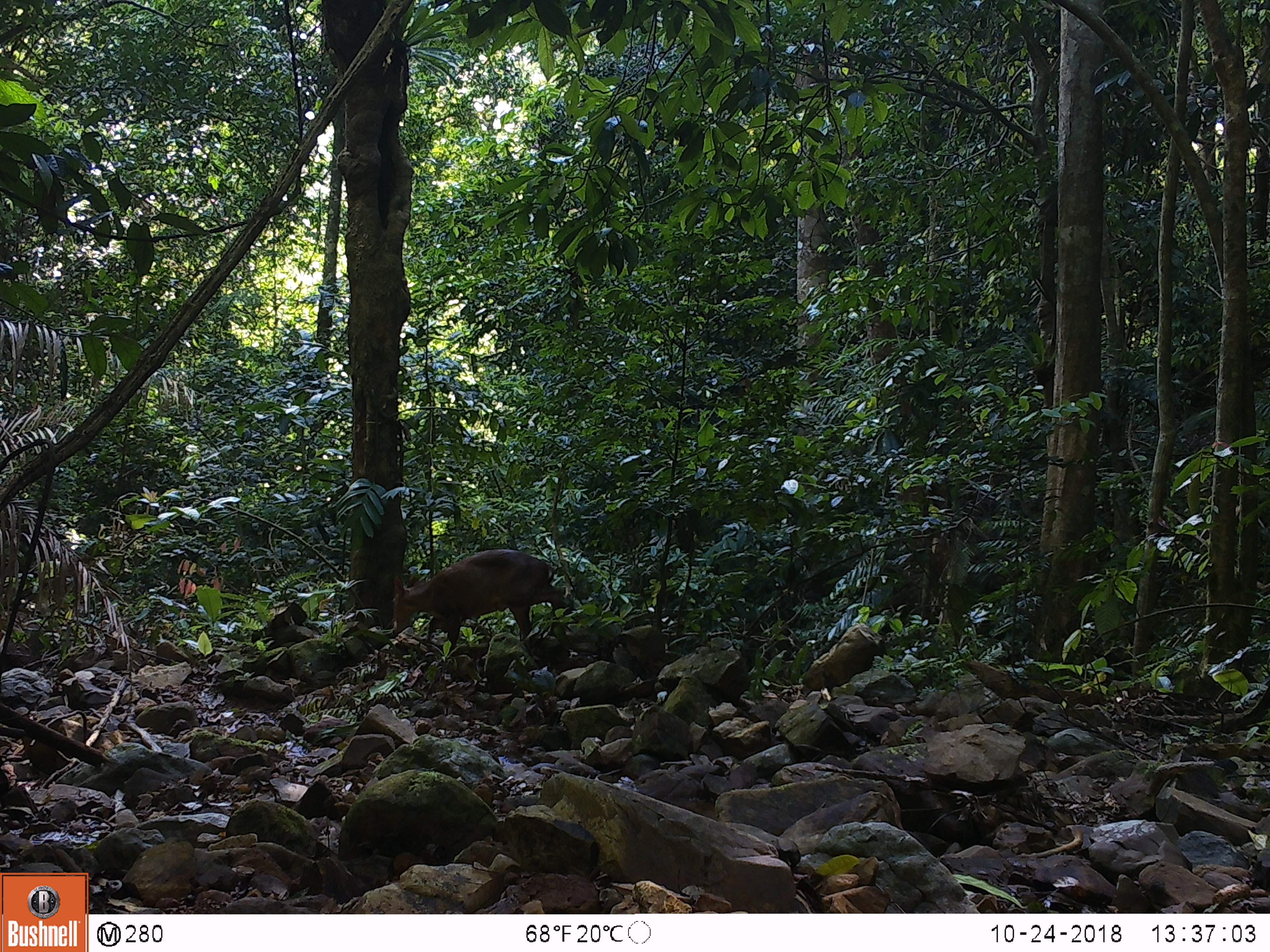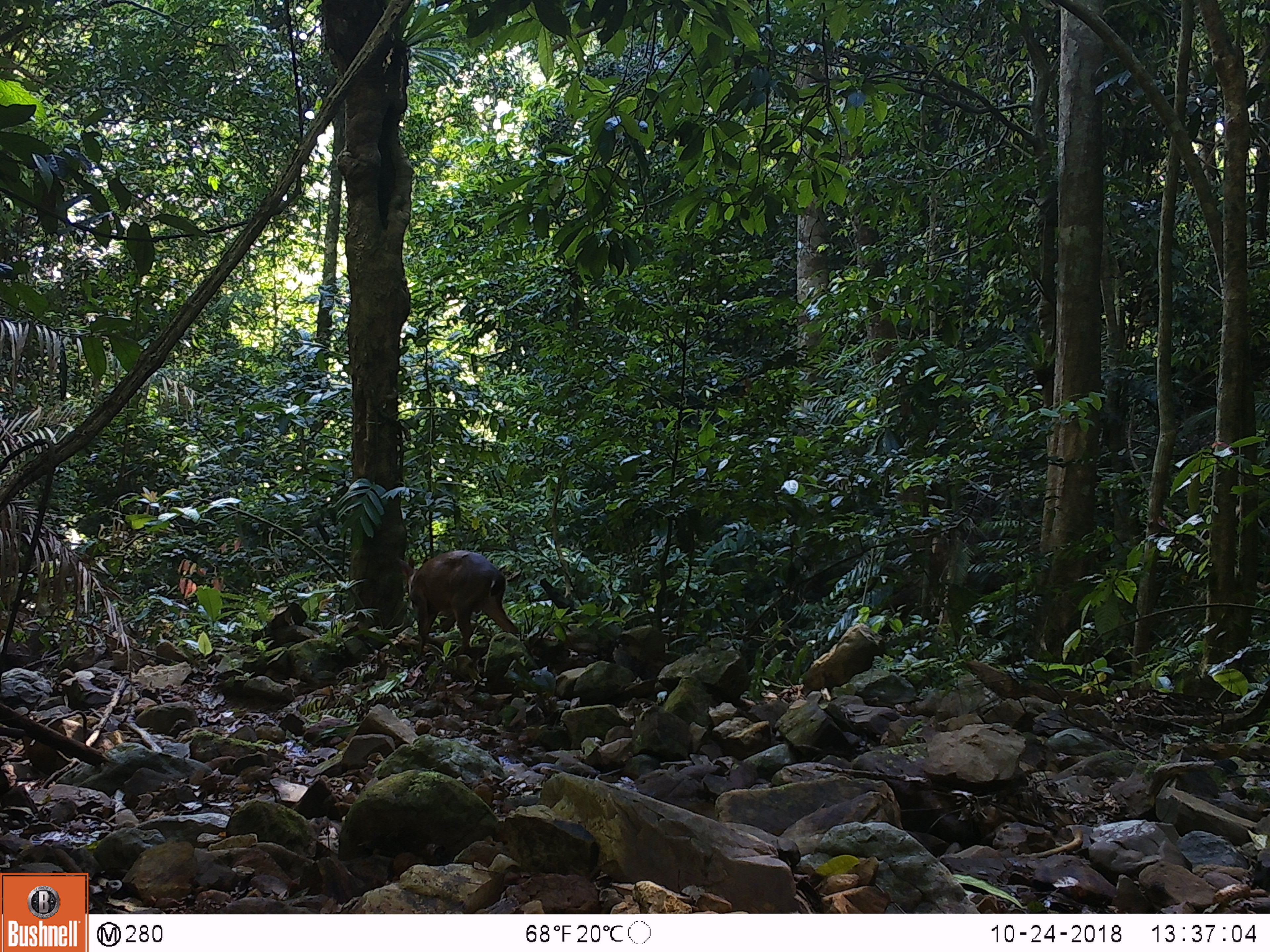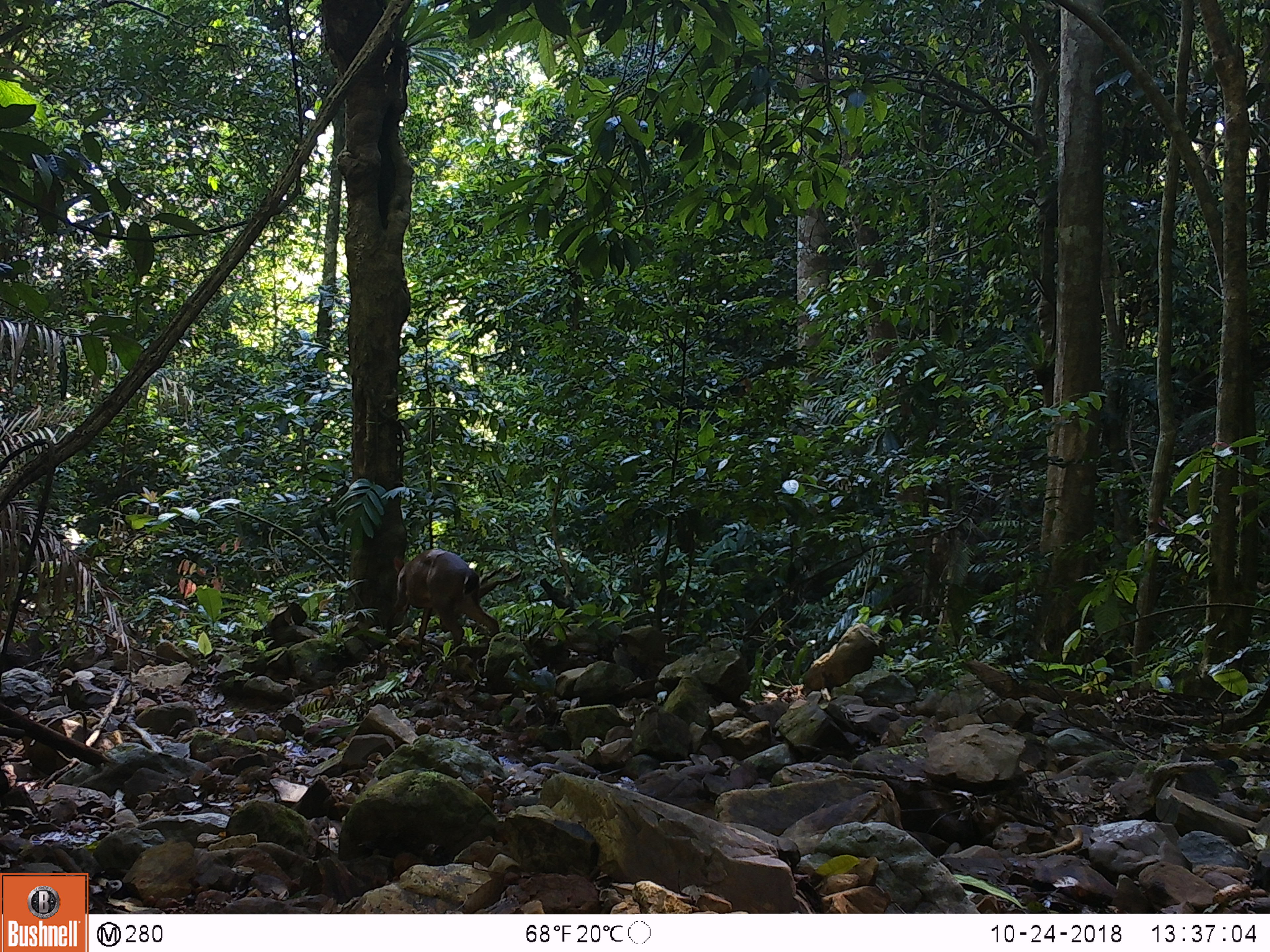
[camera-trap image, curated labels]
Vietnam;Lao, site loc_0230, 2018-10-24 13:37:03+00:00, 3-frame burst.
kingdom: Animalia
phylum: Chordata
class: Mammalia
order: Artiodactyla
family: Cervidae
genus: Muntiacus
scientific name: Muntiacus vuquangensis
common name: large-antlered muntjac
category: large antlered muntjac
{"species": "large antlered muntjac (large-antlered muntjac) (Muntiacus vuquangensis)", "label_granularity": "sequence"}